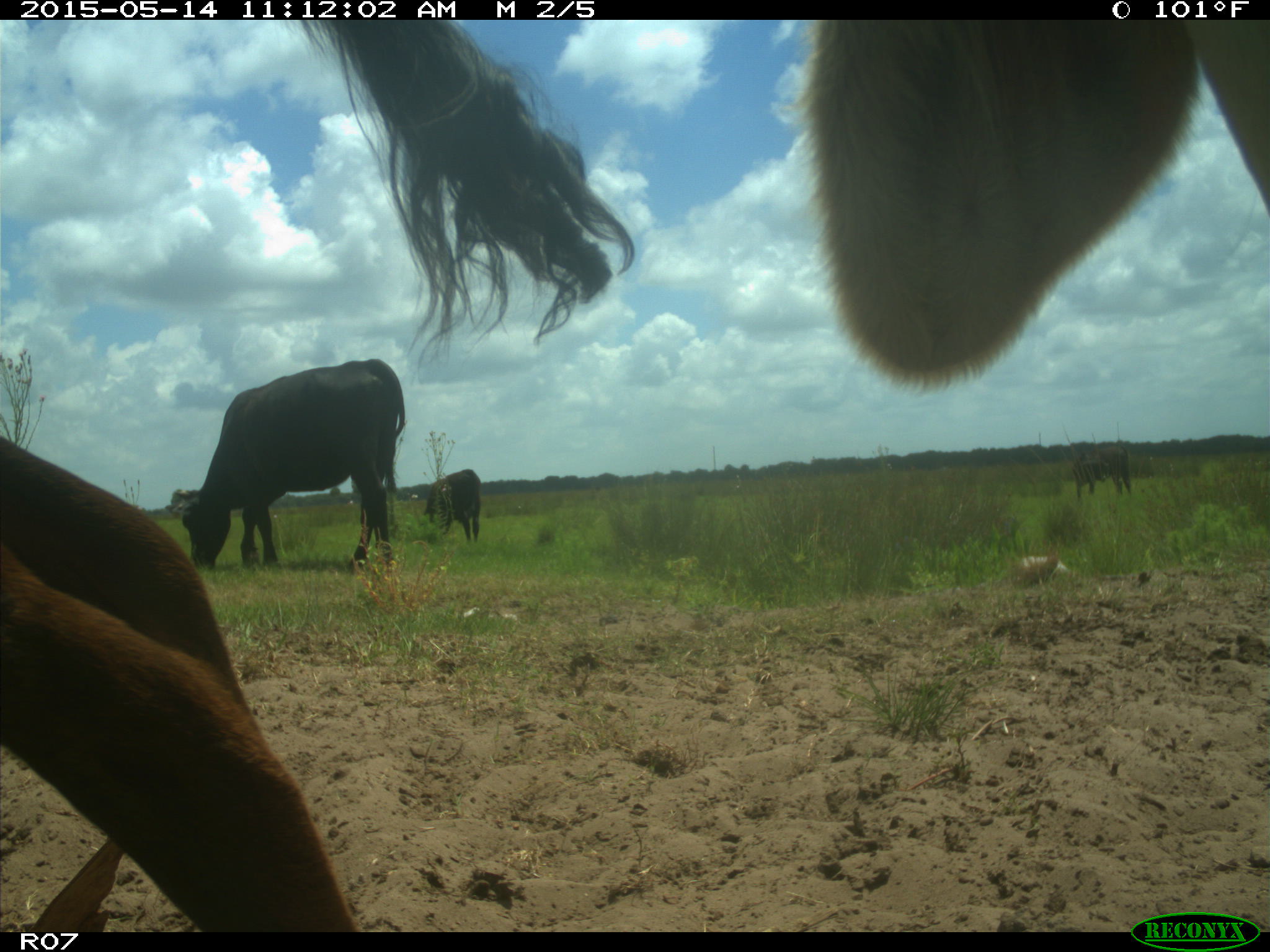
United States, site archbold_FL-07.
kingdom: Animalia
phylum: Chordata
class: Mammalia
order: Artiodactyla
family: Bovidae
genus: Bos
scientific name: Bos taurus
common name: domestic cow